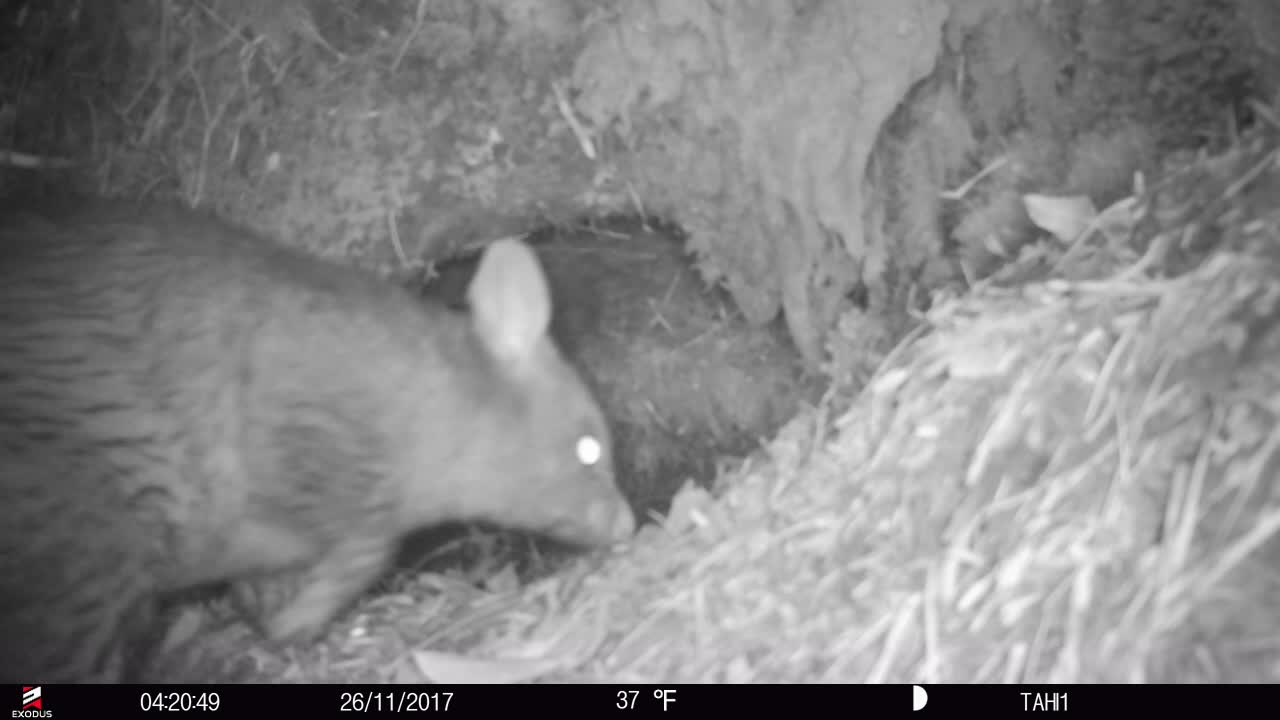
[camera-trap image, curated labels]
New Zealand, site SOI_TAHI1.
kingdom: Animalia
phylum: Chordata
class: Mammalia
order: Diprotodontia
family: Phalangeridae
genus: Trichosurus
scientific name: Trichosurus vulpecula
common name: common brushtail possum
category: possum